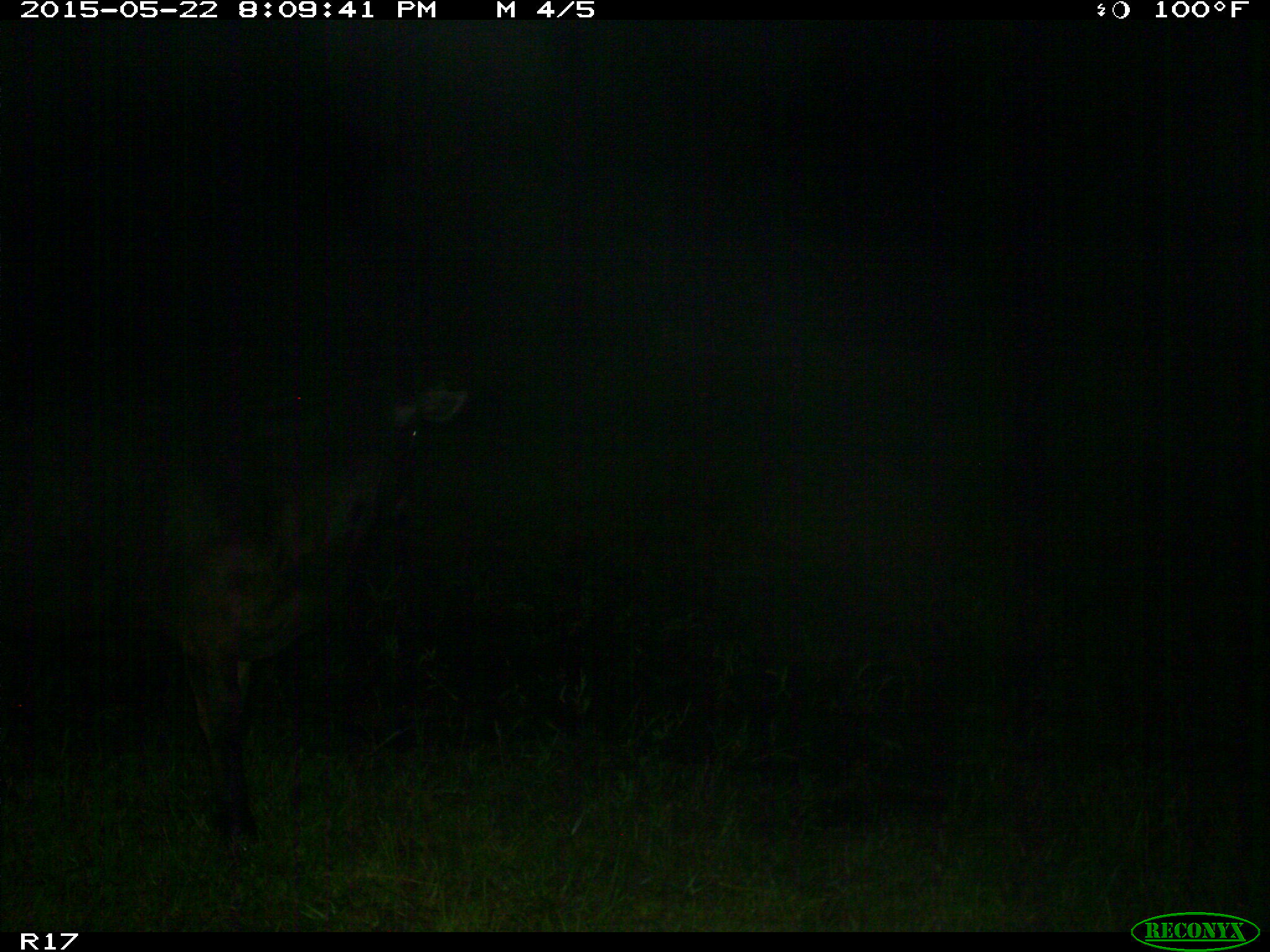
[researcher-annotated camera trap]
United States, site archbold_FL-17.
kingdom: Animalia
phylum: Chordata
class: Mammalia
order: Artiodactyla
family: Bovidae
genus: Bos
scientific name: Bos taurus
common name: domestic cow